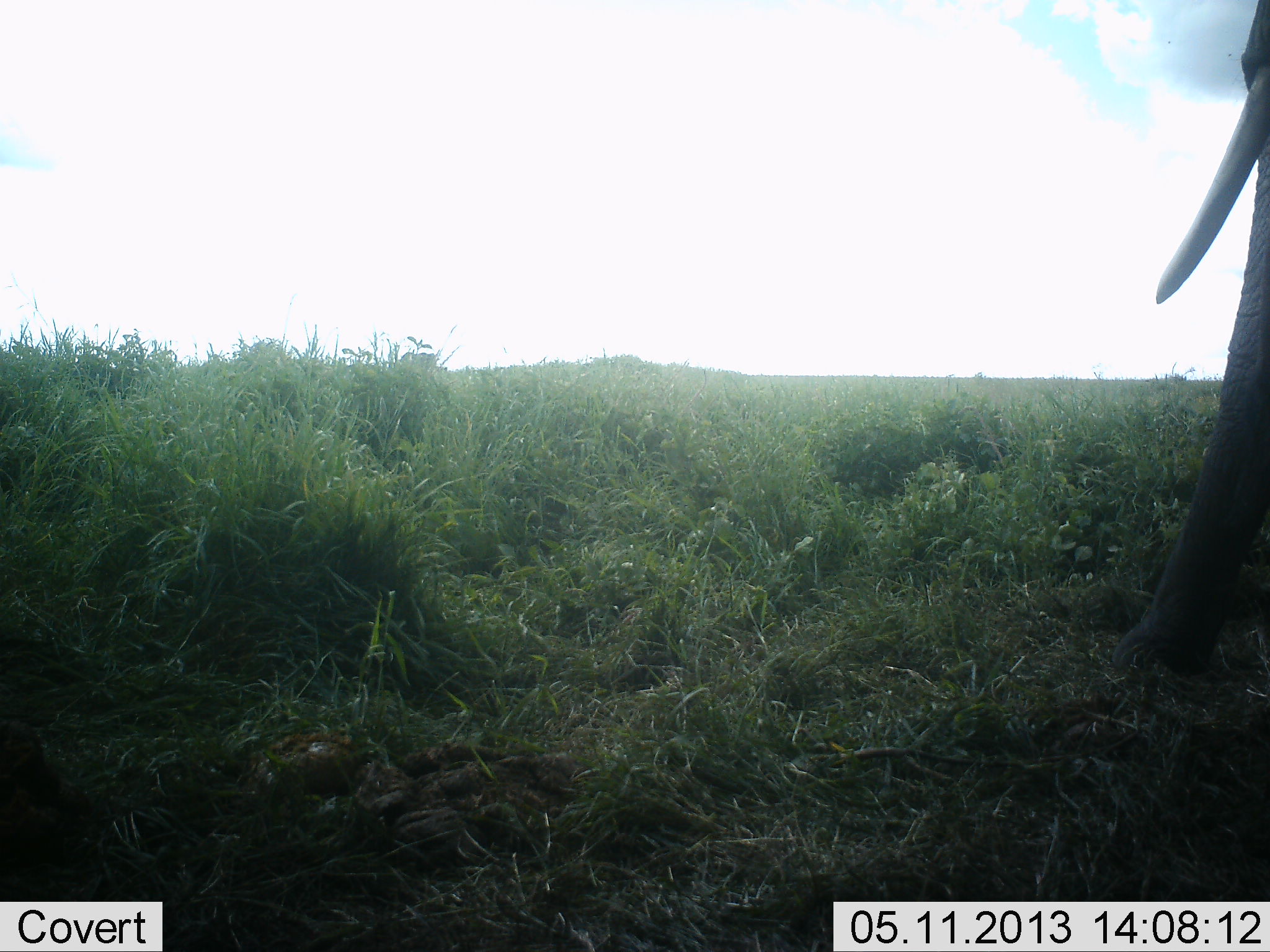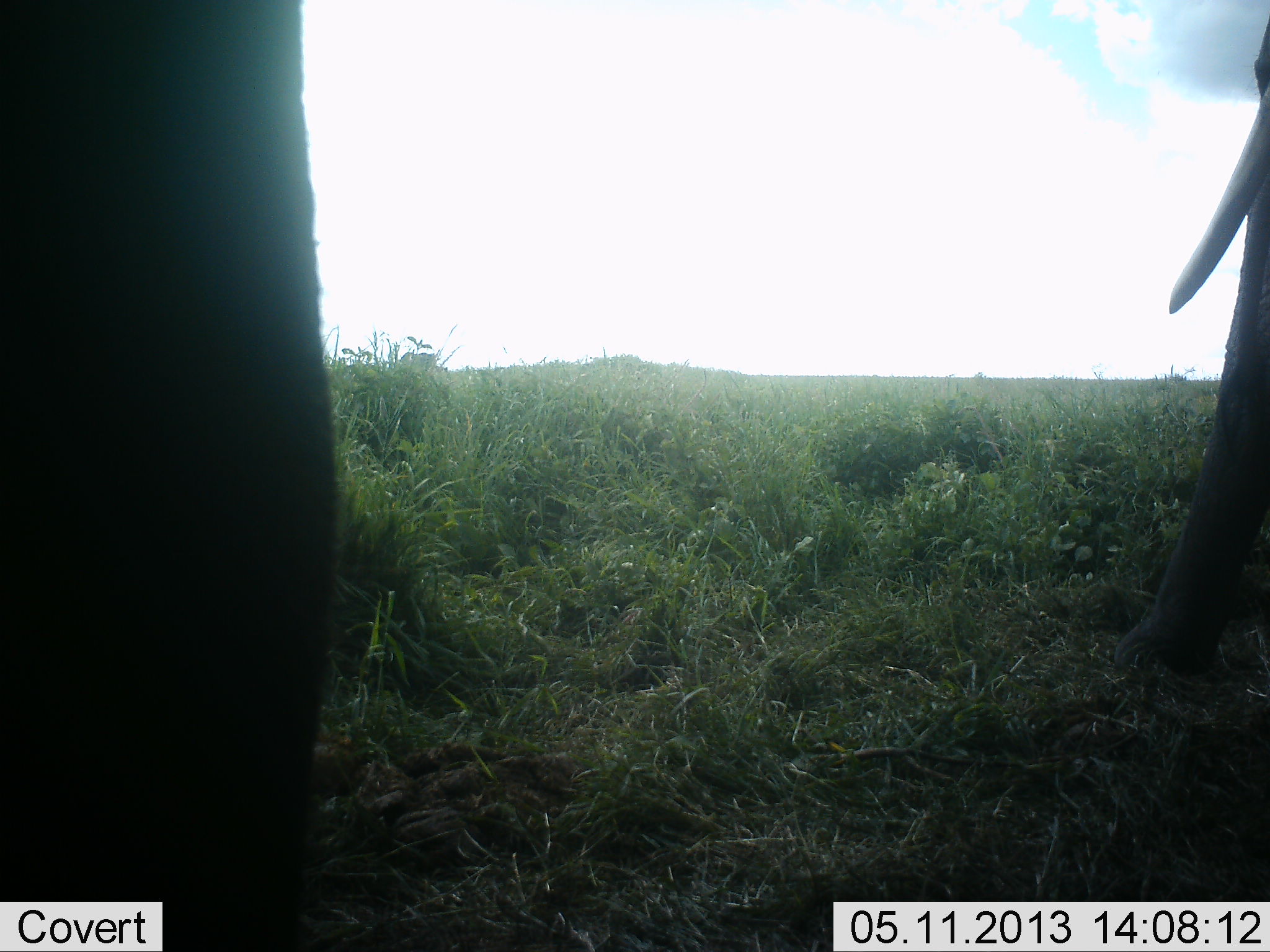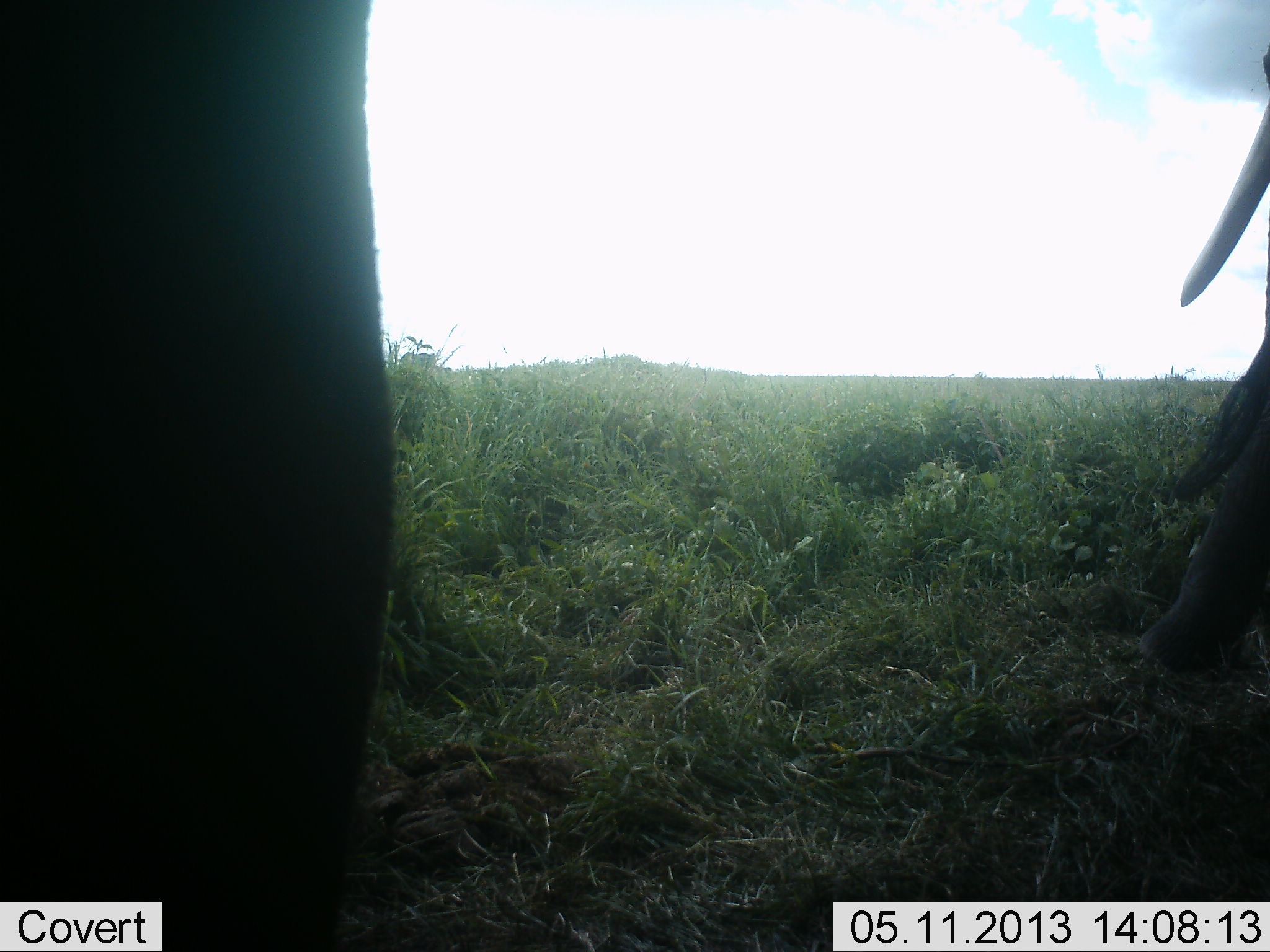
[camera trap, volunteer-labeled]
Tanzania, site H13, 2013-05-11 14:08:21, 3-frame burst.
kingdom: Animalia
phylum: Chordata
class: Mammalia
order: Proboscidea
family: Elephantidae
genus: Loxodonta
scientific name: Loxodonta africana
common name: african bush elephant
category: elephant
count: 2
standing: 88%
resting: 3%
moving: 19%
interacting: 0%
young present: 0%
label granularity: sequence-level